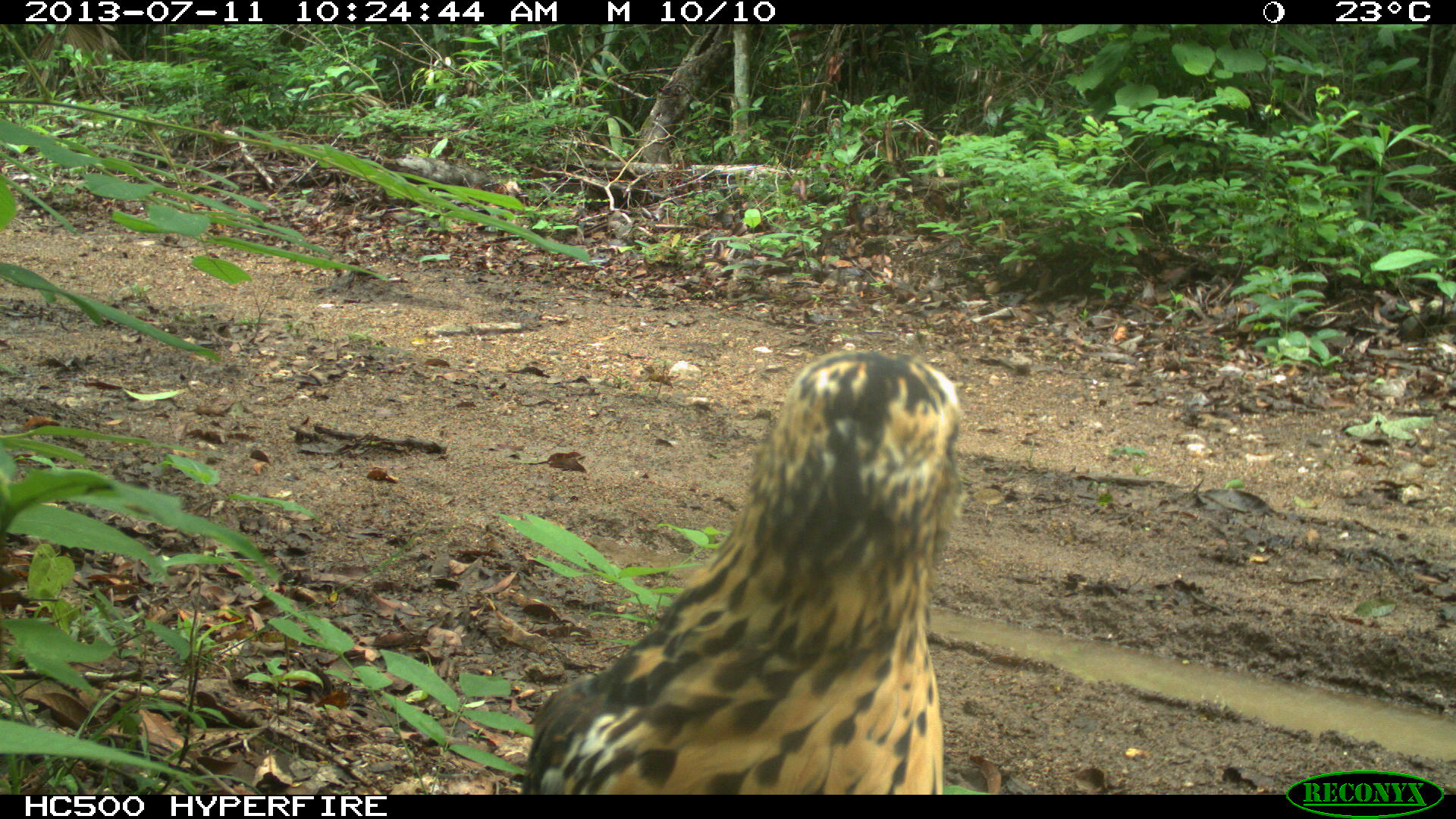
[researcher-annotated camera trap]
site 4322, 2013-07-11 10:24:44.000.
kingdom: Animalia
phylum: Chordata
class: Aves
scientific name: Aves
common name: birds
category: unknown raptor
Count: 1.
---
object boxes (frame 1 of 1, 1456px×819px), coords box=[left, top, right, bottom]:
unknown raptor: box=[518, 352, 967, 795]